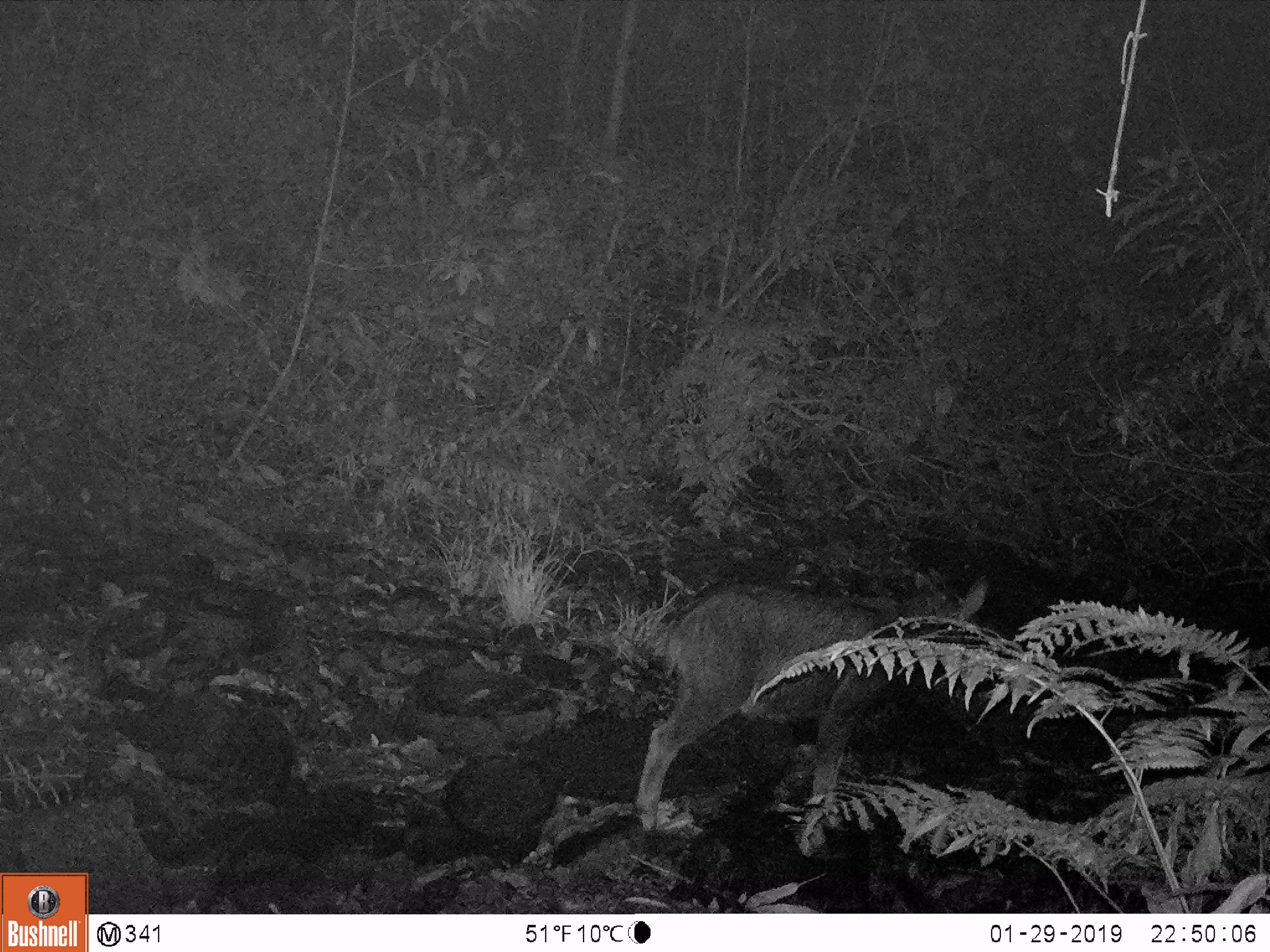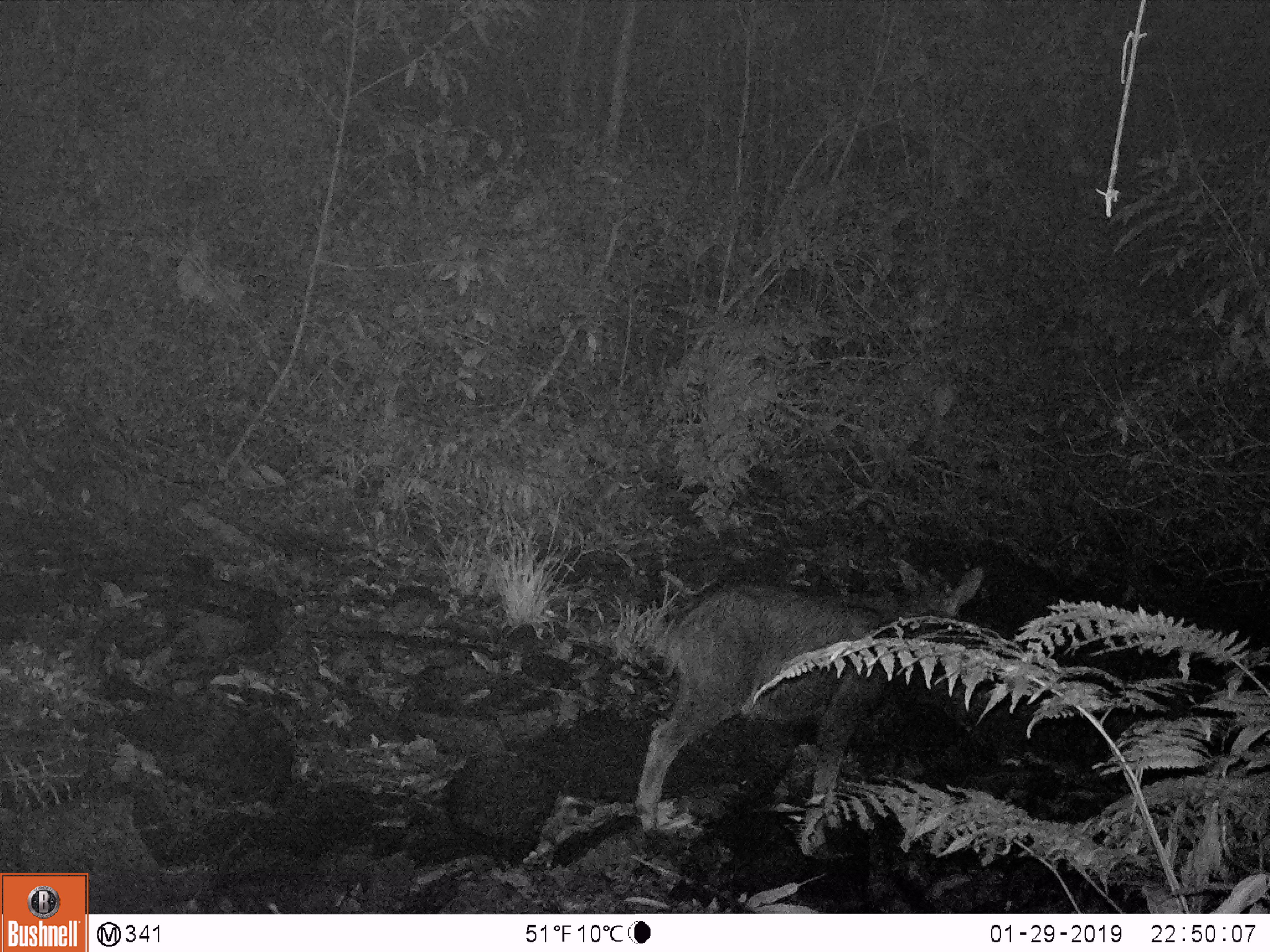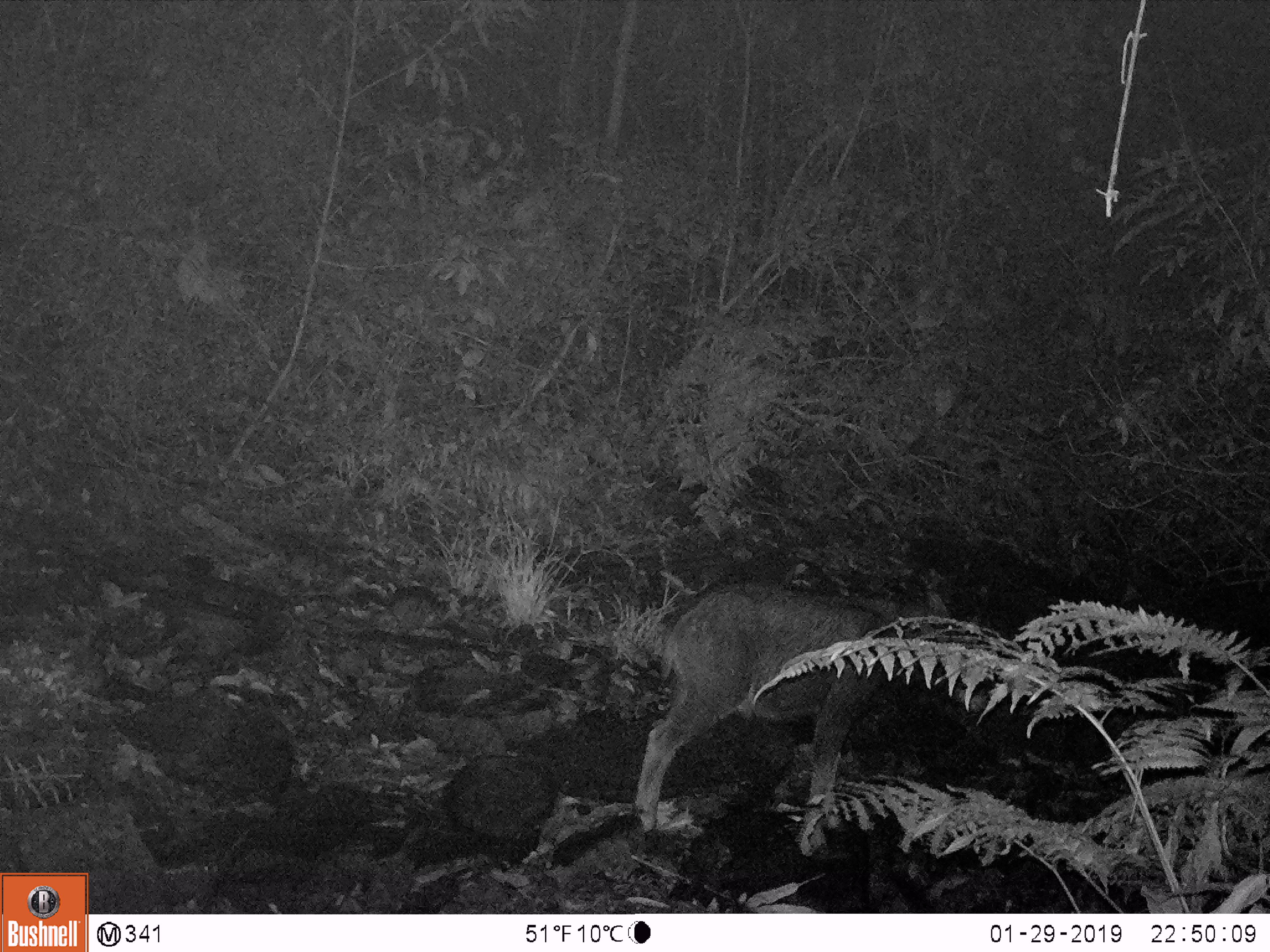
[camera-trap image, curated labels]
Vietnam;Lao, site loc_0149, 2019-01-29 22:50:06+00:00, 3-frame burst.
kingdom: Animalia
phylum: Chordata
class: Mammalia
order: Artiodactyla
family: Bovidae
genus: Capricornis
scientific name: Capricornis sumatraensis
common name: chinese serow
Chinese serow (Capricornis sumatraensis). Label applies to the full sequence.